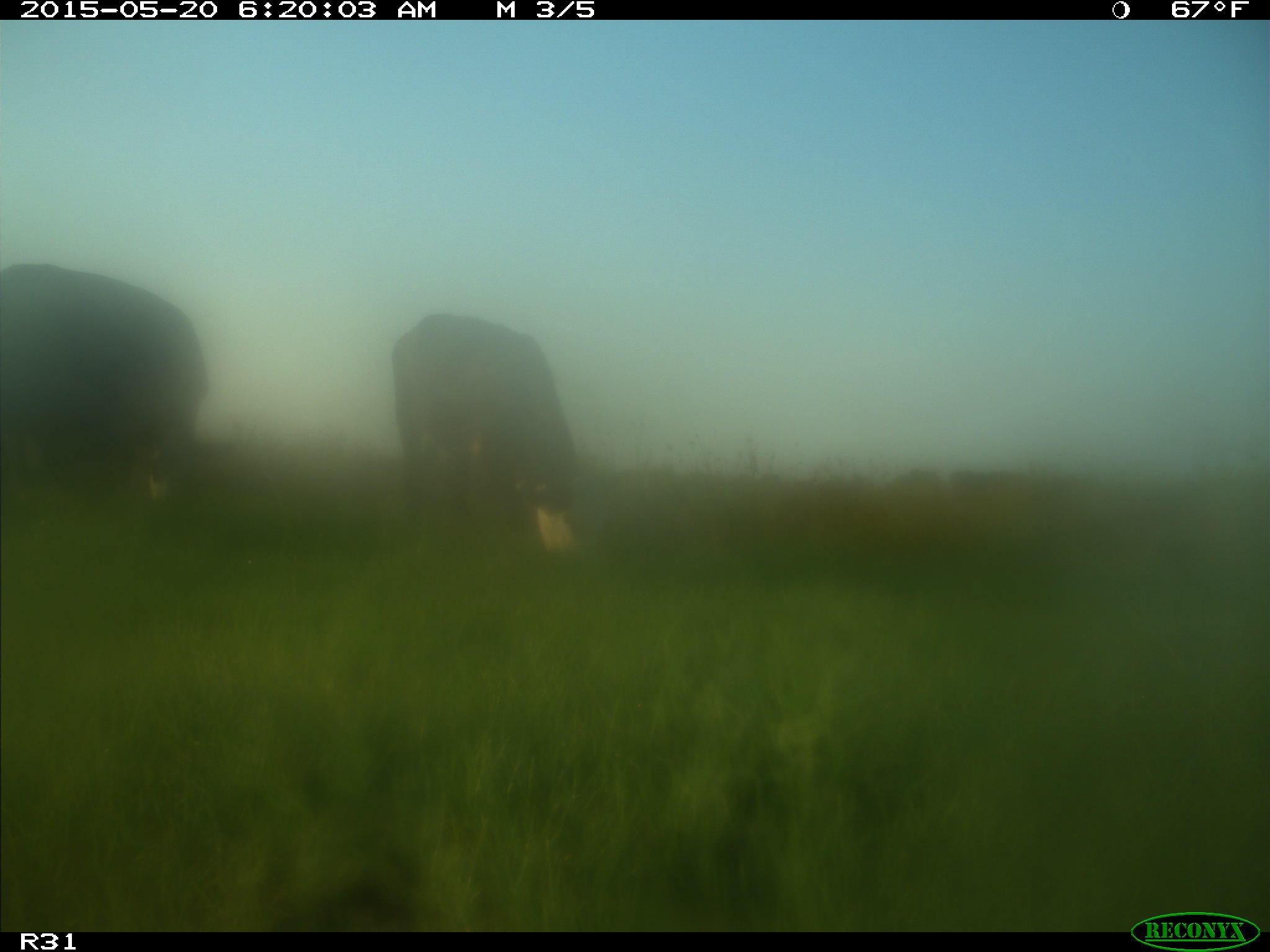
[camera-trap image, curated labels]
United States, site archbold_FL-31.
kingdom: Animalia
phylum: Chordata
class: Mammalia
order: Artiodactyla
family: Bovidae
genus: Bos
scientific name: Bos taurus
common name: domestic cow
Bos taurus (domestic cow).